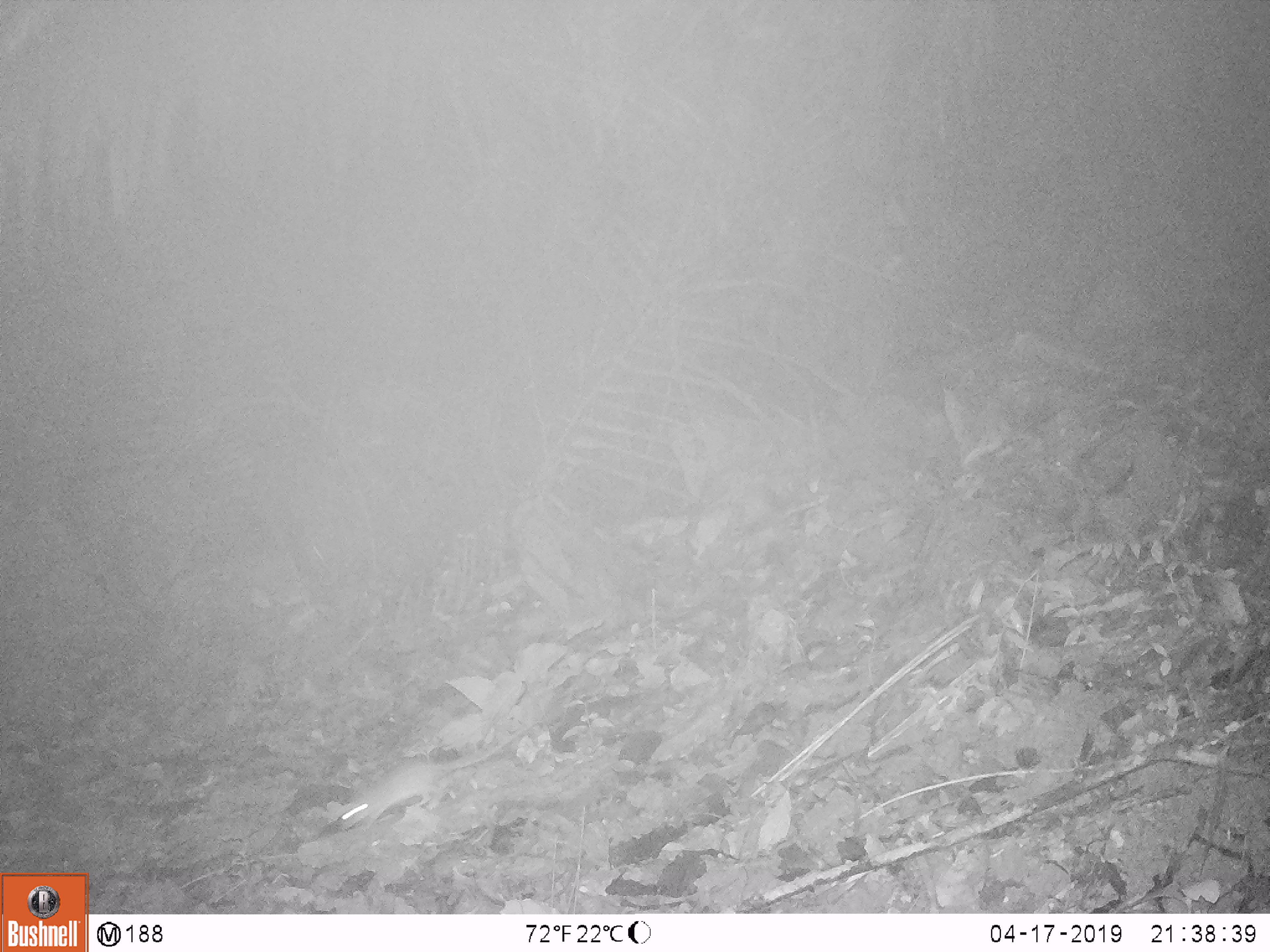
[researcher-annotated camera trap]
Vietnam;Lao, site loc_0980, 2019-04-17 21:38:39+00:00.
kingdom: Animalia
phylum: Chordata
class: Mammalia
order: Rodentia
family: Muridae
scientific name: Muridae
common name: old-world mice and rats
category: unidentified murid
Unidentified murid (old-world mice and rats) (Muridae). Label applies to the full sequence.